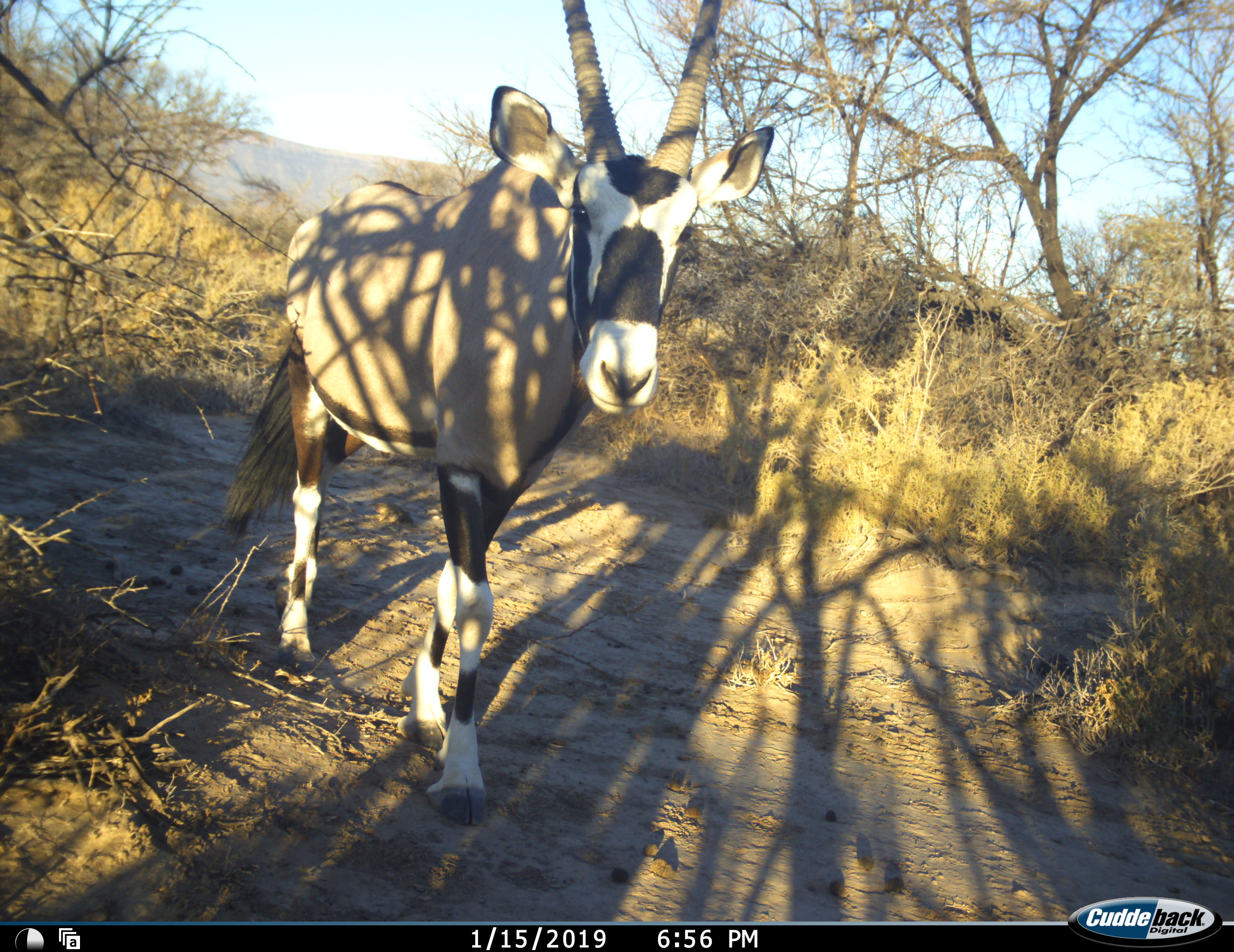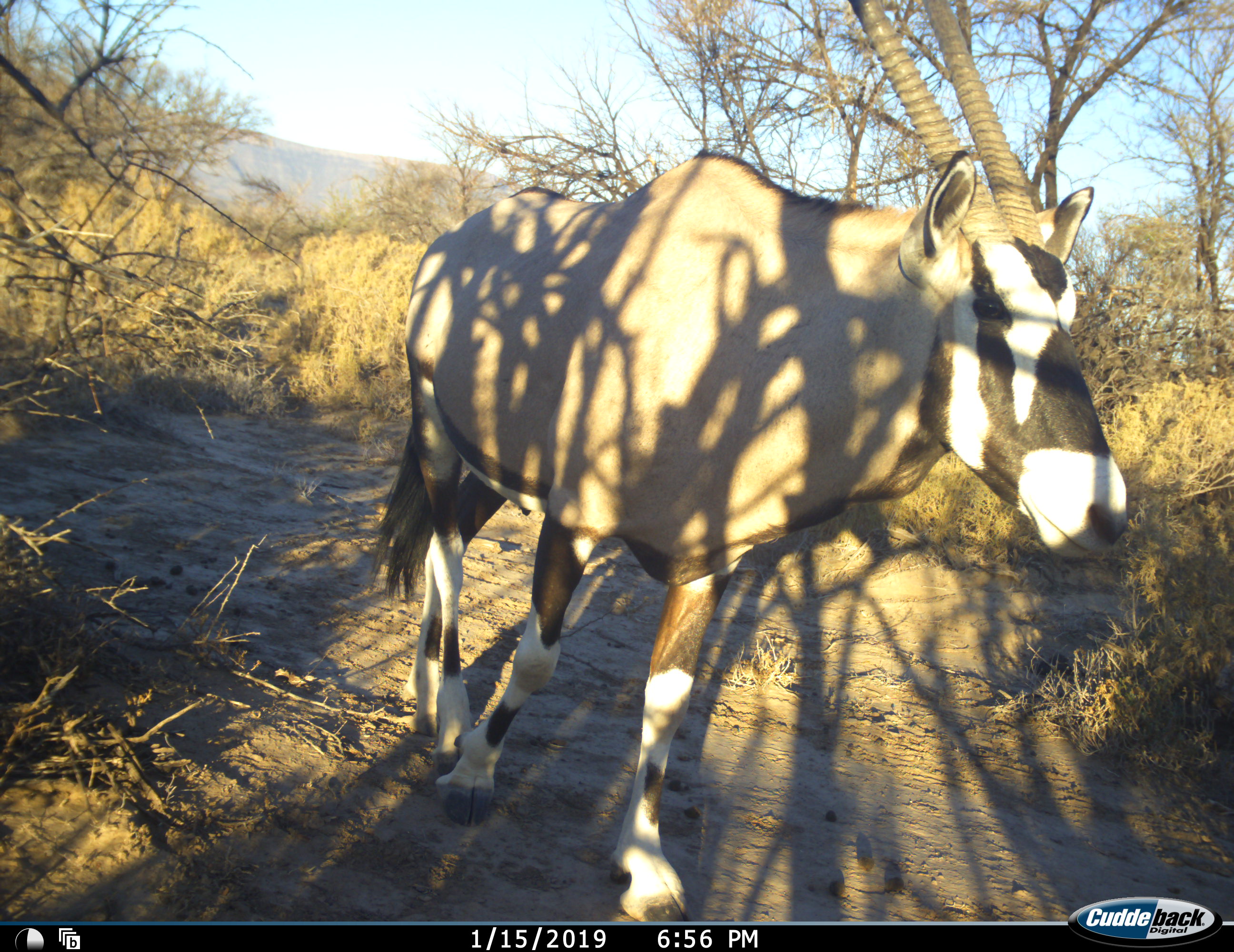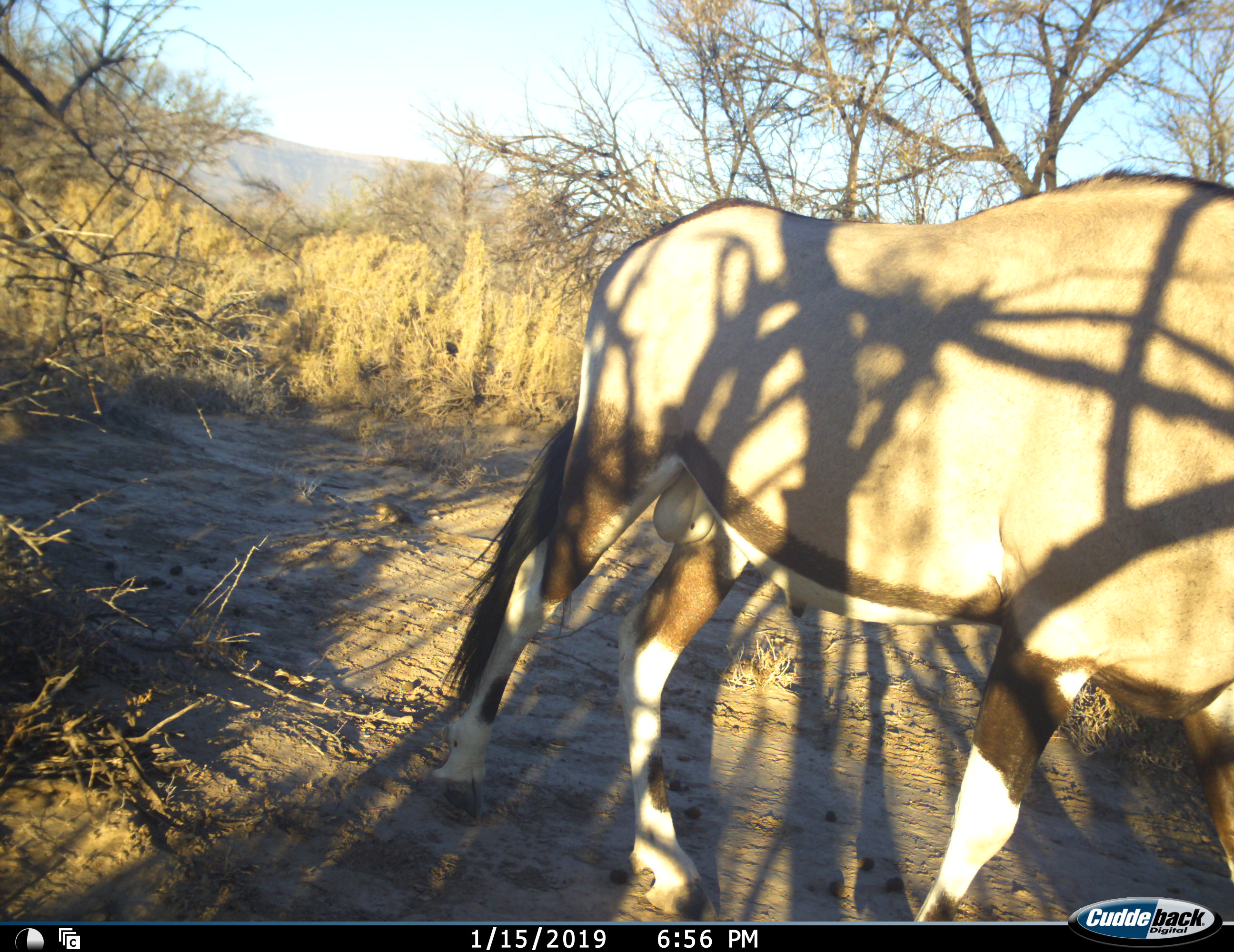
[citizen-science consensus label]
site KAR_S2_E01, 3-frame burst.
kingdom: Animalia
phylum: Chordata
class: Mammalia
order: Artiodactyla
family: Bovidae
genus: Oryx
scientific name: Oryx gazella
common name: gemsbok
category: oryx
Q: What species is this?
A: Oryx (gemsbok) (Oryx gazella).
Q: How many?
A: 1.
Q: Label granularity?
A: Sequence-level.